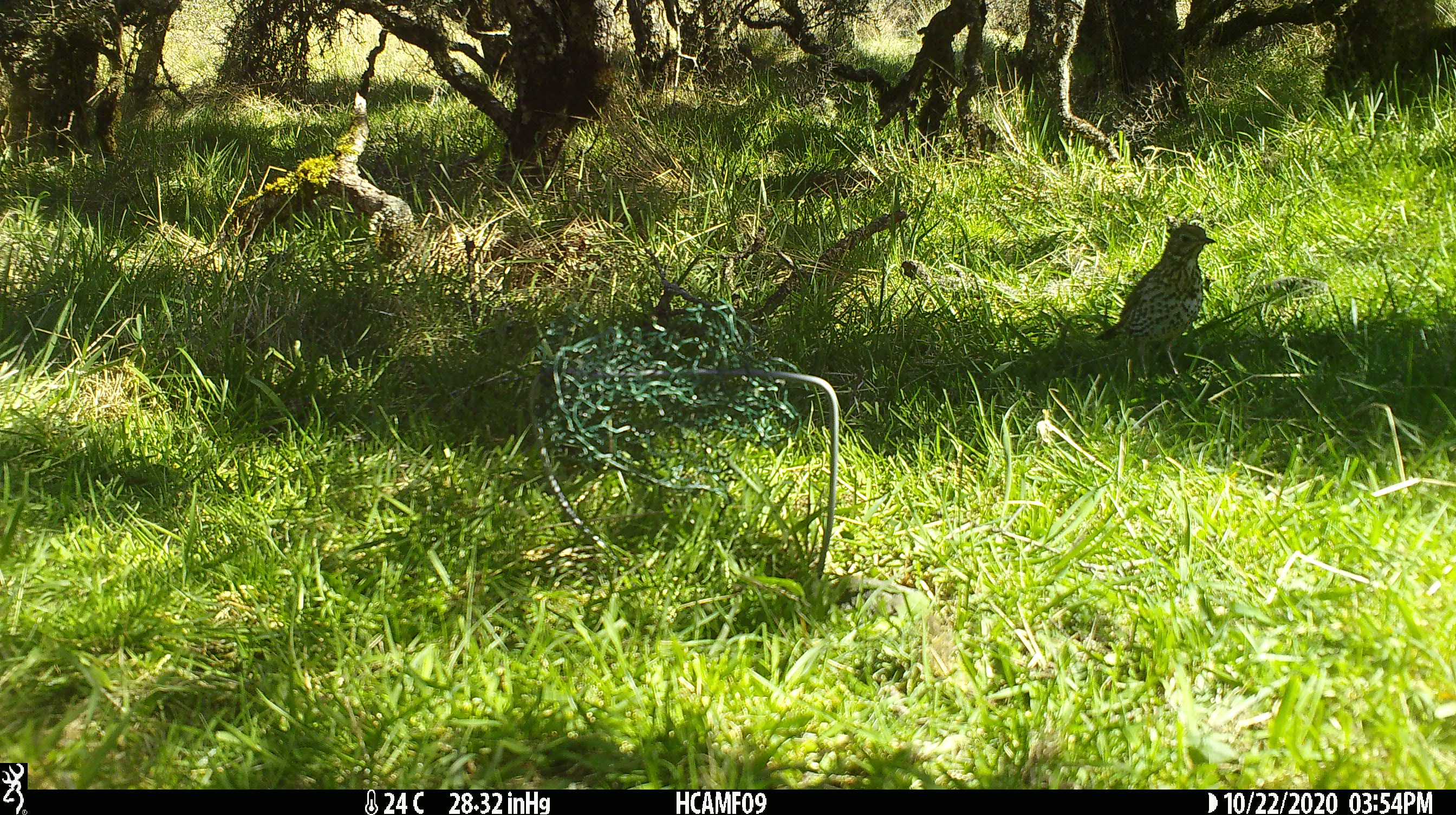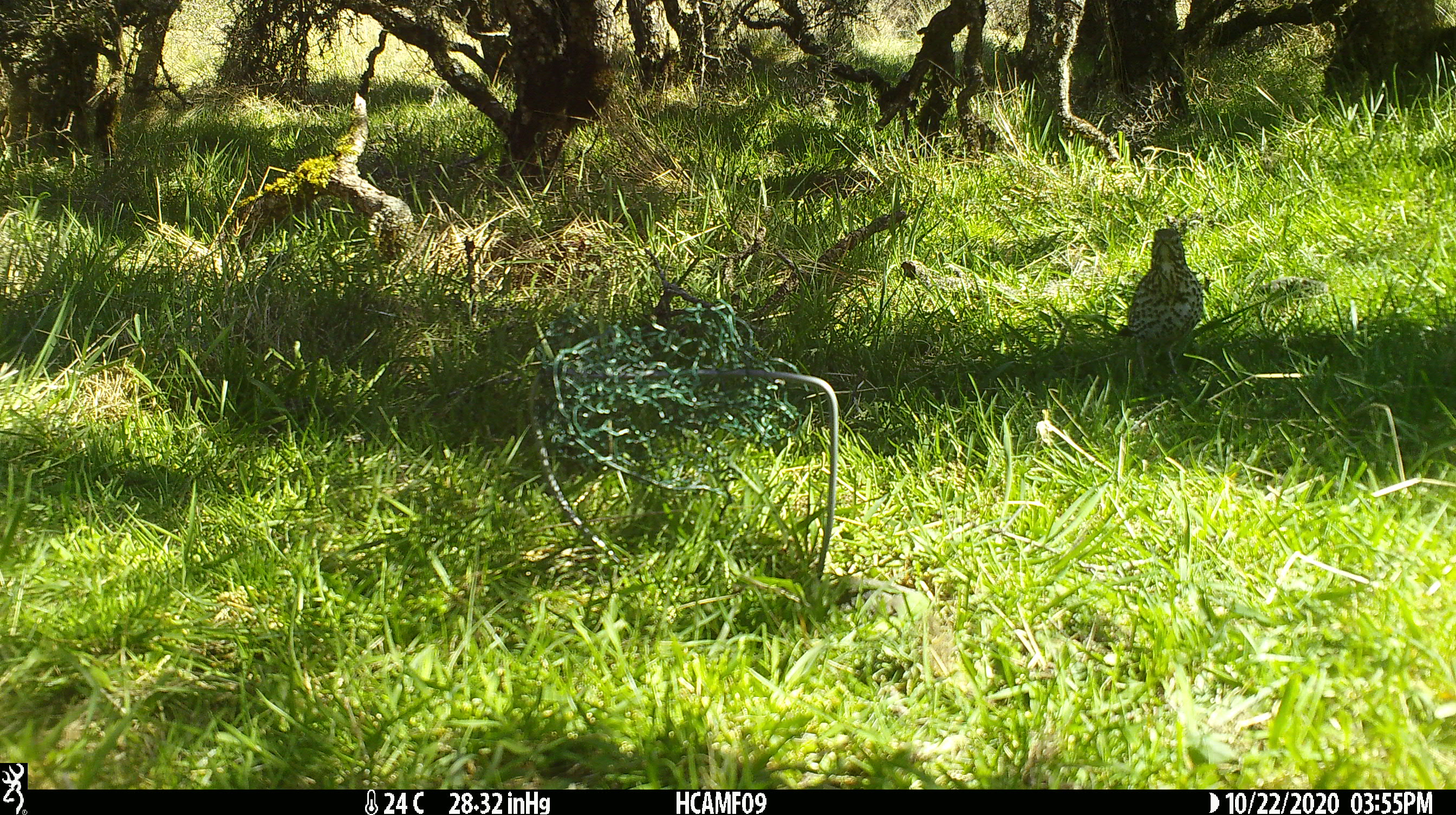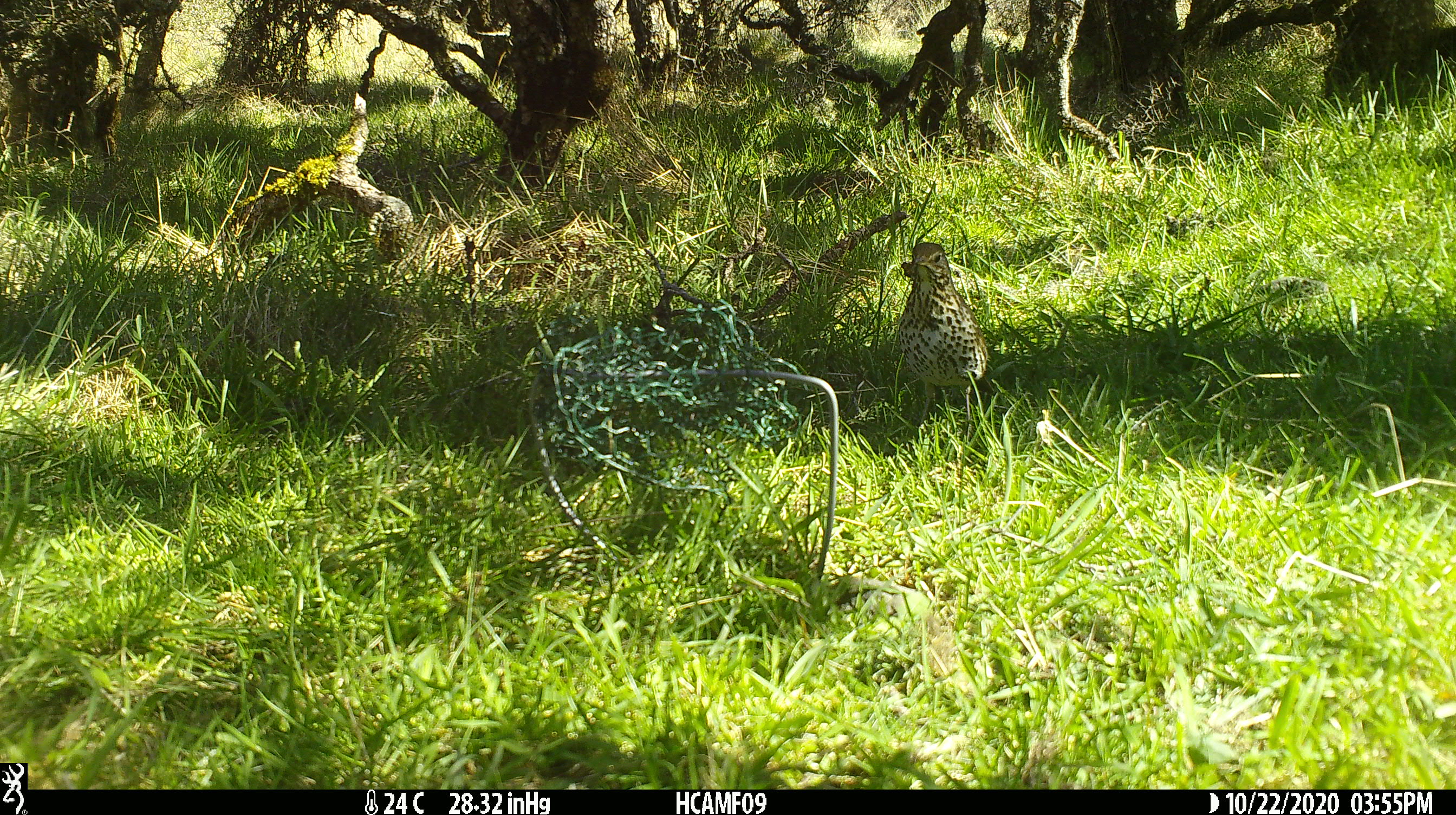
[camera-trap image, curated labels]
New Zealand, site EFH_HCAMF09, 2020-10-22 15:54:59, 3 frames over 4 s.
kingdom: Animalia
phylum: Chordata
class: Aves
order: Passeriformes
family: Turdidae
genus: Turdus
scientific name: Turdus philomelos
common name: song thrush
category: thrush